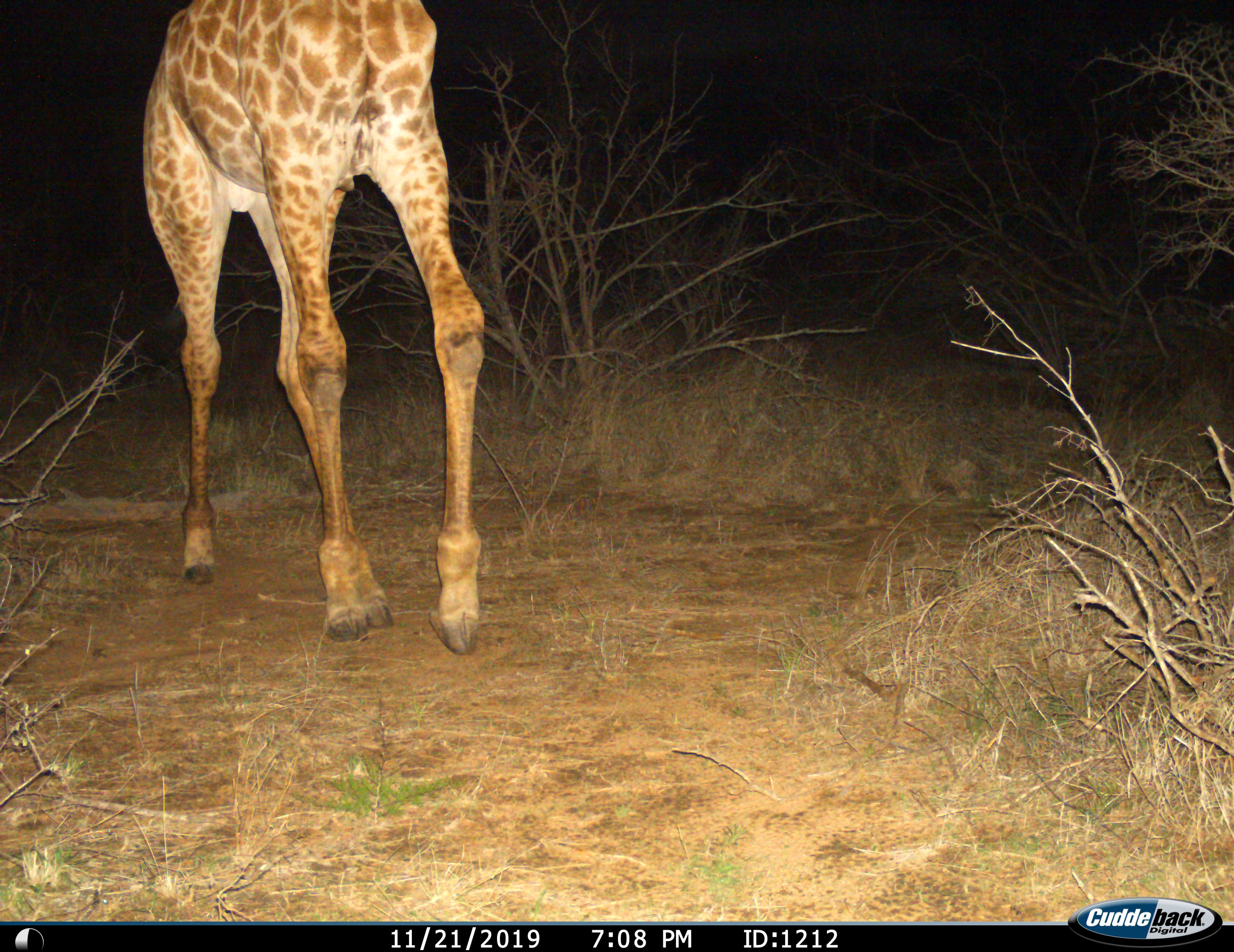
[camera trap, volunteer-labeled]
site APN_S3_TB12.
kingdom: Animalia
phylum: Chordata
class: Mammalia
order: Artiodactyla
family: Giraffidae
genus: Giraffa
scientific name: Giraffa camelopardalis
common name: giraffe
Giraffe (Giraffa camelopardalis), count 1. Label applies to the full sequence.